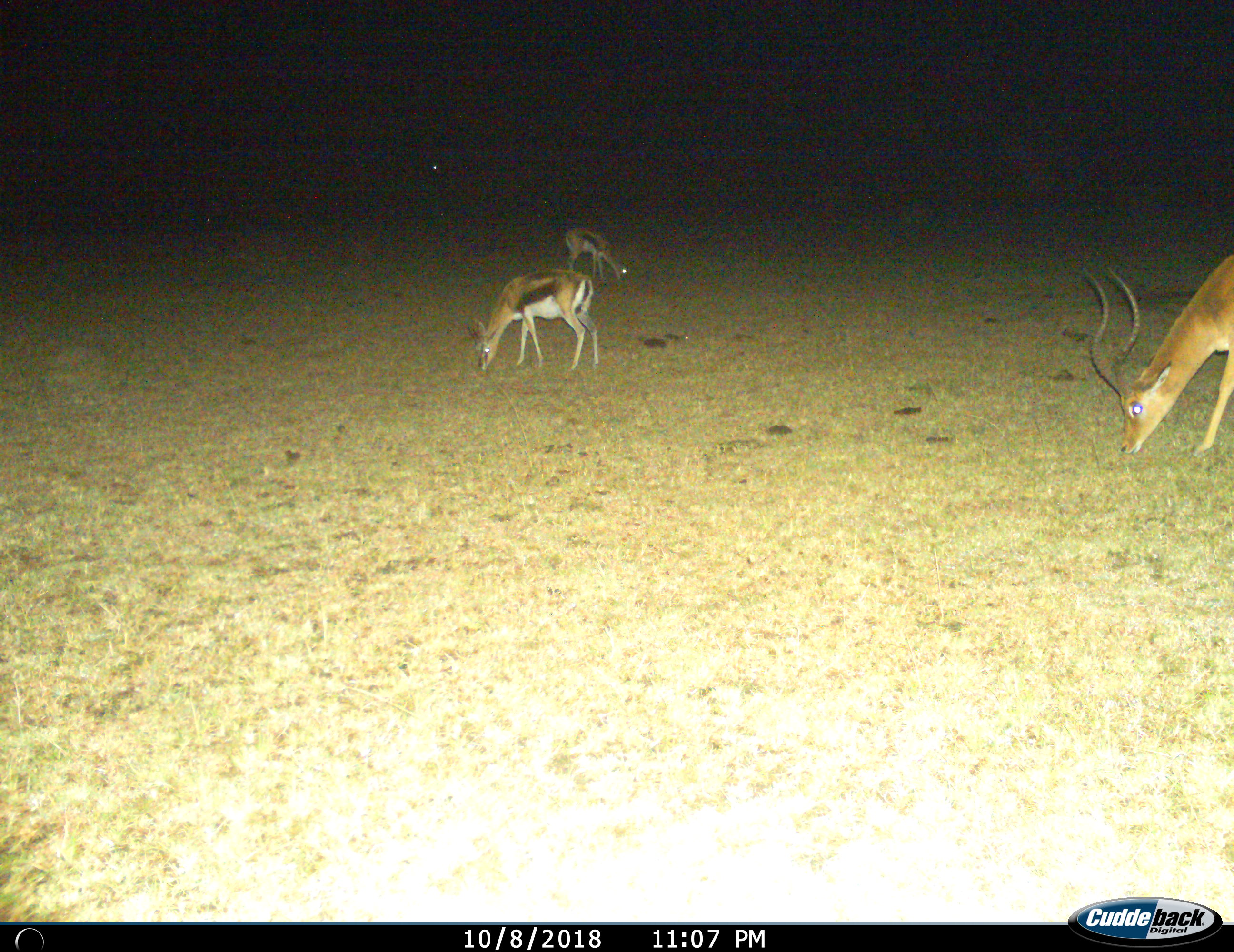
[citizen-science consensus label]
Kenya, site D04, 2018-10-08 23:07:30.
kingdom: Animalia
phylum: Chordata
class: Mammalia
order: Artiodactyla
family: Bovidae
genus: Eudorcas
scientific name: Eudorcas thomsonii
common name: thomson's gazelle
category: gazellethomsons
Gazellethomsons (thomson's gazelle) (Eudorcas thomsonii), count 3. Behavior (volunteer vote fractions): standing 0%, resting 0%, moving 0%, interacting 0%. Young present (vote fraction): 0%. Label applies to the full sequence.